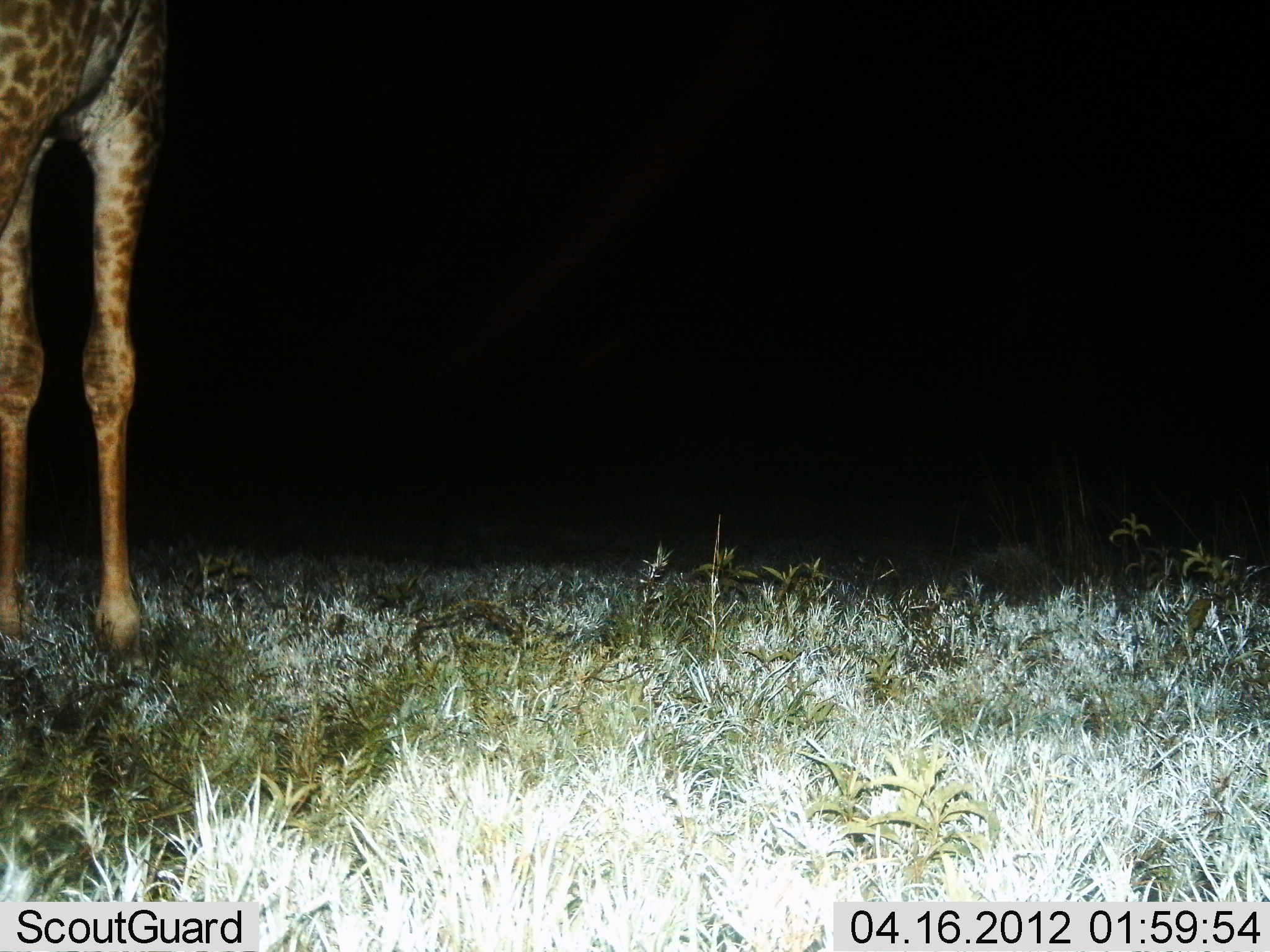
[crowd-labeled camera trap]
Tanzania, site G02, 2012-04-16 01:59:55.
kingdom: Animalia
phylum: Chordata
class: Mammalia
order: Artiodactyla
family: Giraffidae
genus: Giraffa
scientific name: Giraffa camelopardalis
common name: giraffe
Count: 1.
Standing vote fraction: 100%.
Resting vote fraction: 0%.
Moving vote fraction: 0%.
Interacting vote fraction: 0%.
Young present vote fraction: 0%.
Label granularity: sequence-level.